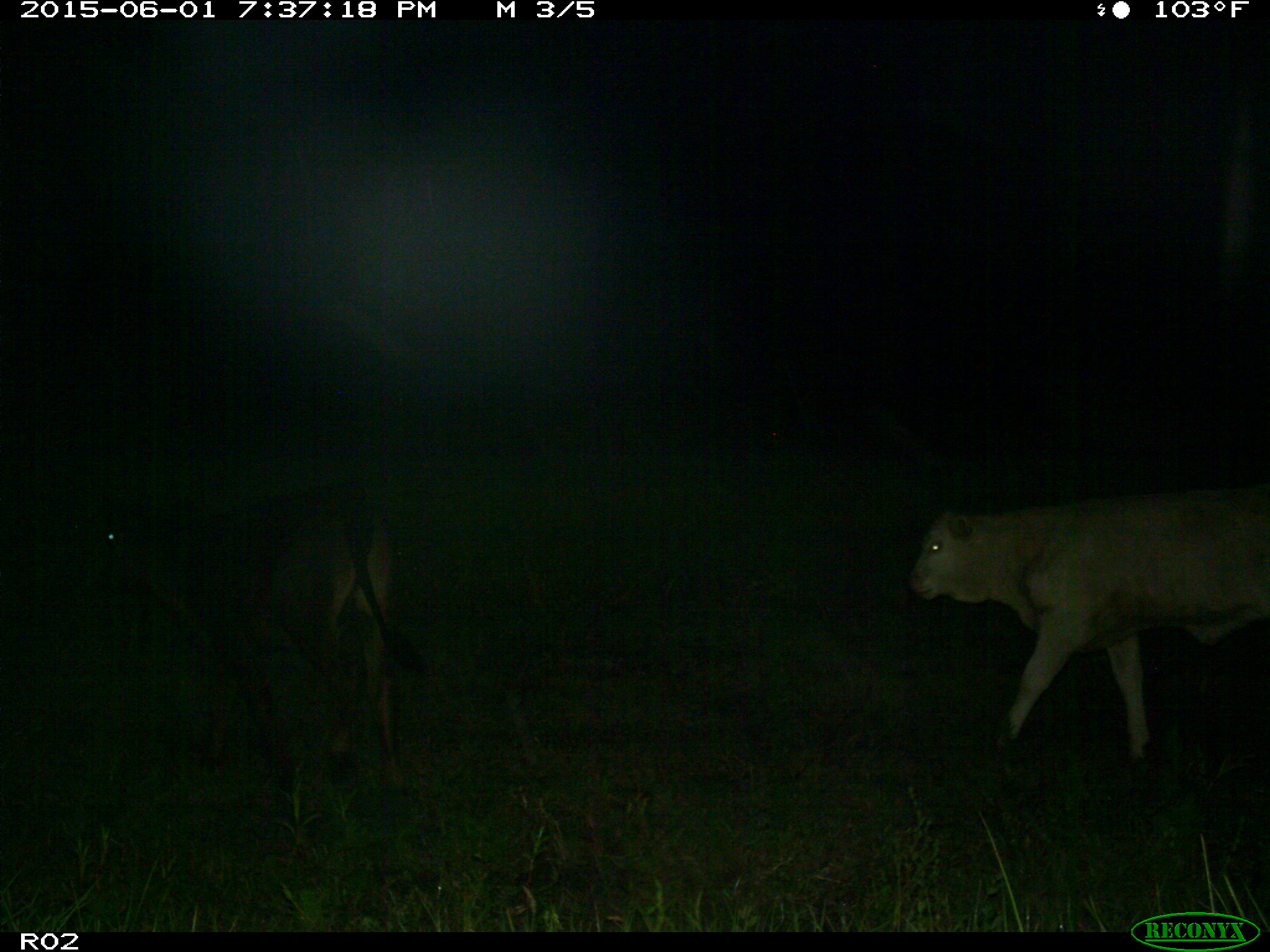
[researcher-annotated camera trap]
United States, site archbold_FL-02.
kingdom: Animalia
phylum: Chordata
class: Mammalia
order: Artiodactyla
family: Bovidae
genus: Bos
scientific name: Bos taurus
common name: domestic cow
Bos taurus (domestic cow).